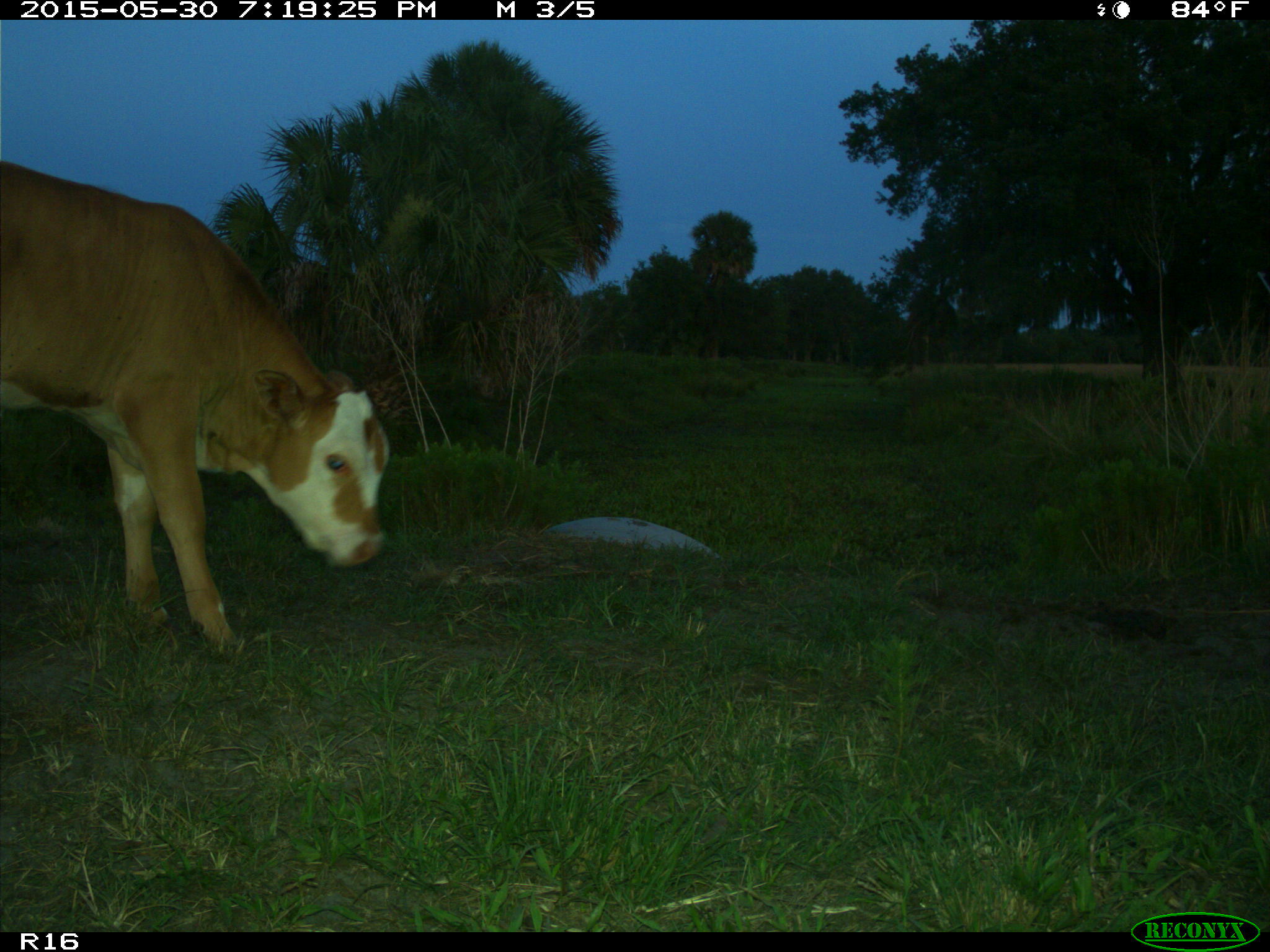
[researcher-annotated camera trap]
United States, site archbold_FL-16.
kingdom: Animalia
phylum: Chordata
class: Mammalia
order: Artiodactyla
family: Bovidae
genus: Bos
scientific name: Bos taurus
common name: domestic cow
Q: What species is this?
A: Bos taurus (domestic cow).